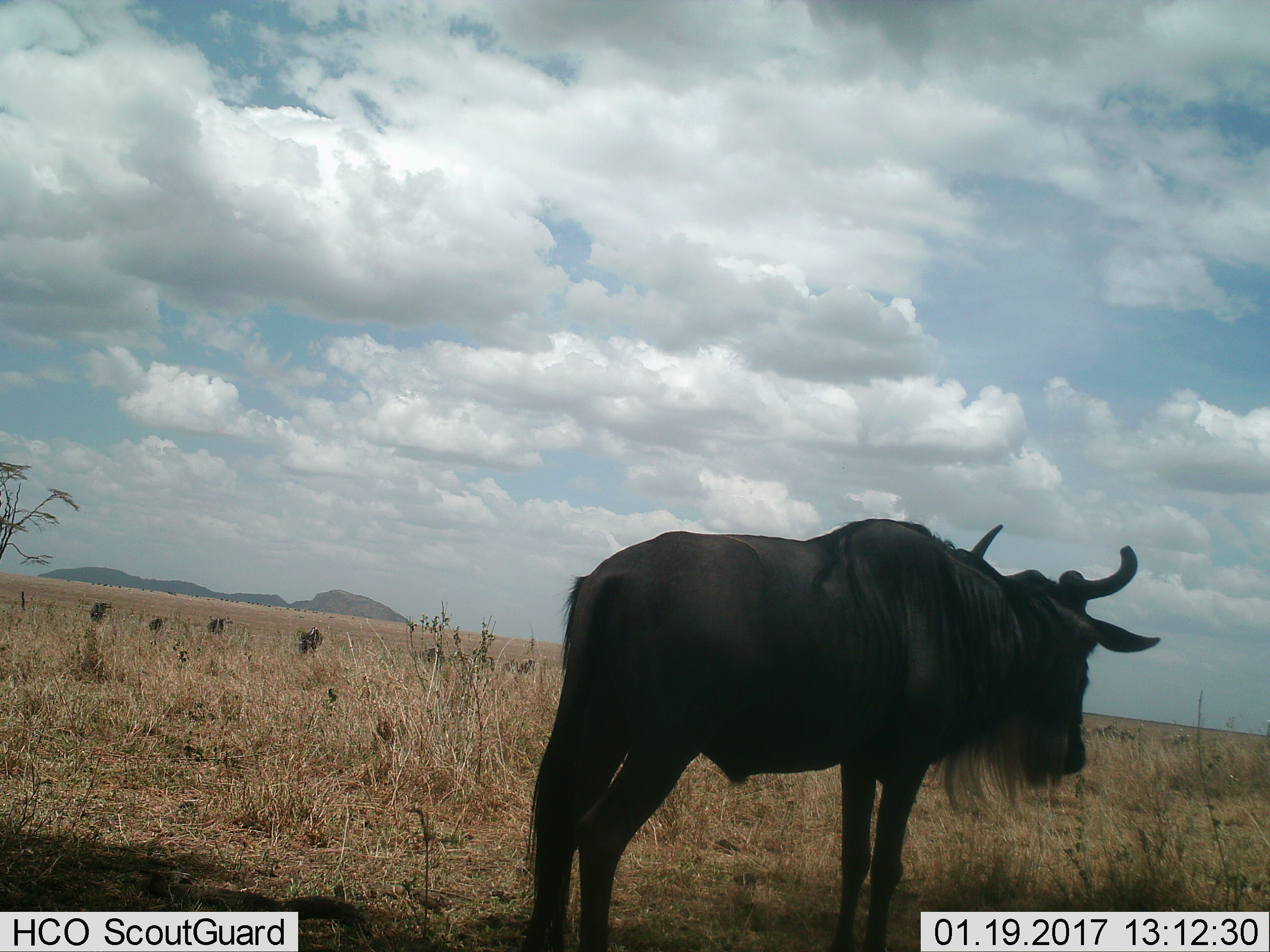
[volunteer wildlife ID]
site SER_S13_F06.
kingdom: Animalia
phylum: Chordata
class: Mammalia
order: Artiodactyla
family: Bovidae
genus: Connochaetes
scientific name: Connochaetes taurinus taurinus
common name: blue wildebeest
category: wildebeestblue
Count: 5.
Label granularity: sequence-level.